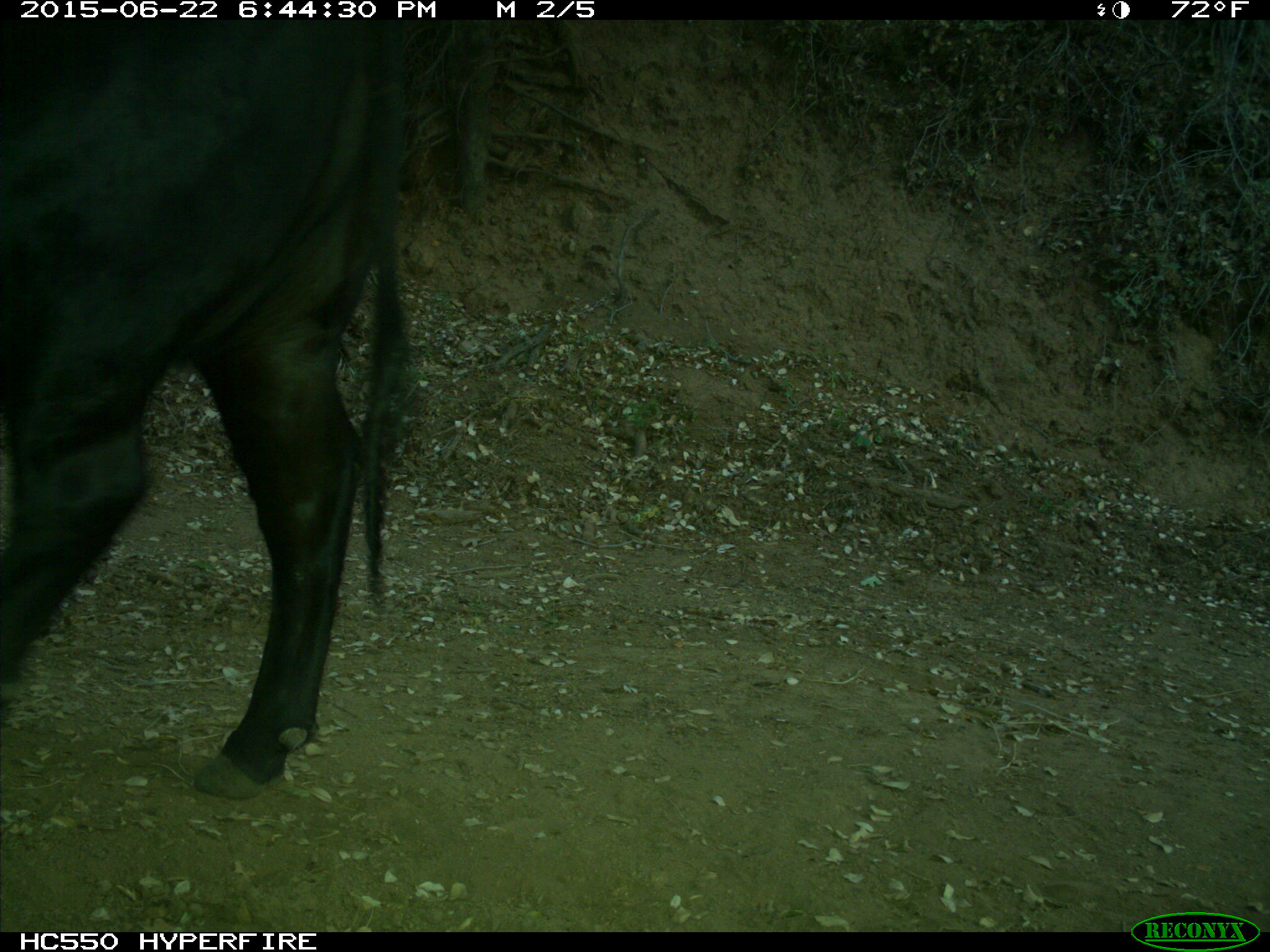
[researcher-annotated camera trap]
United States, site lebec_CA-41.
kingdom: Animalia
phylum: Chordata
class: Mammalia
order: Artiodactyla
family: Bovidae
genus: Bos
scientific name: Bos taurus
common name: domestic cow